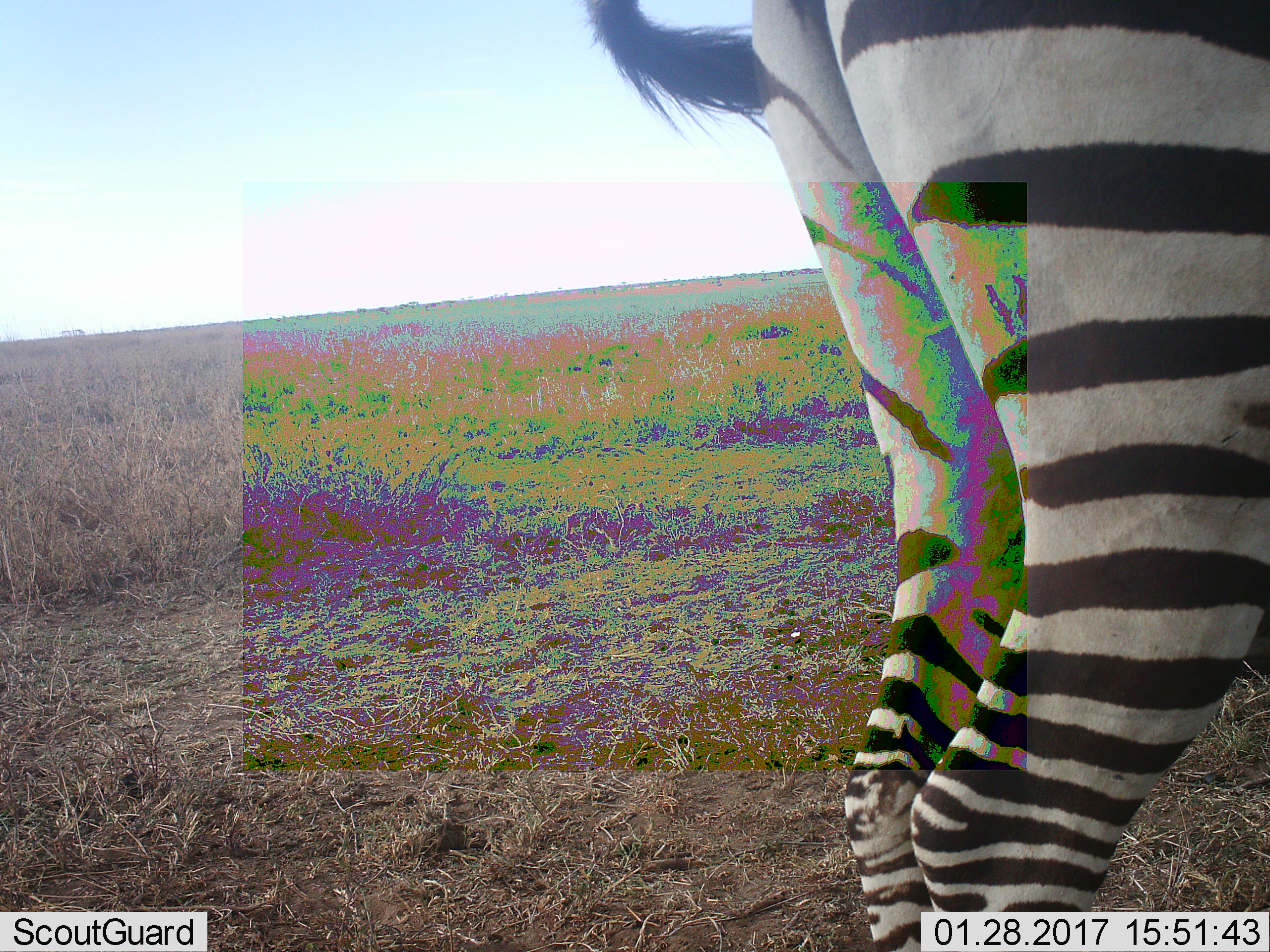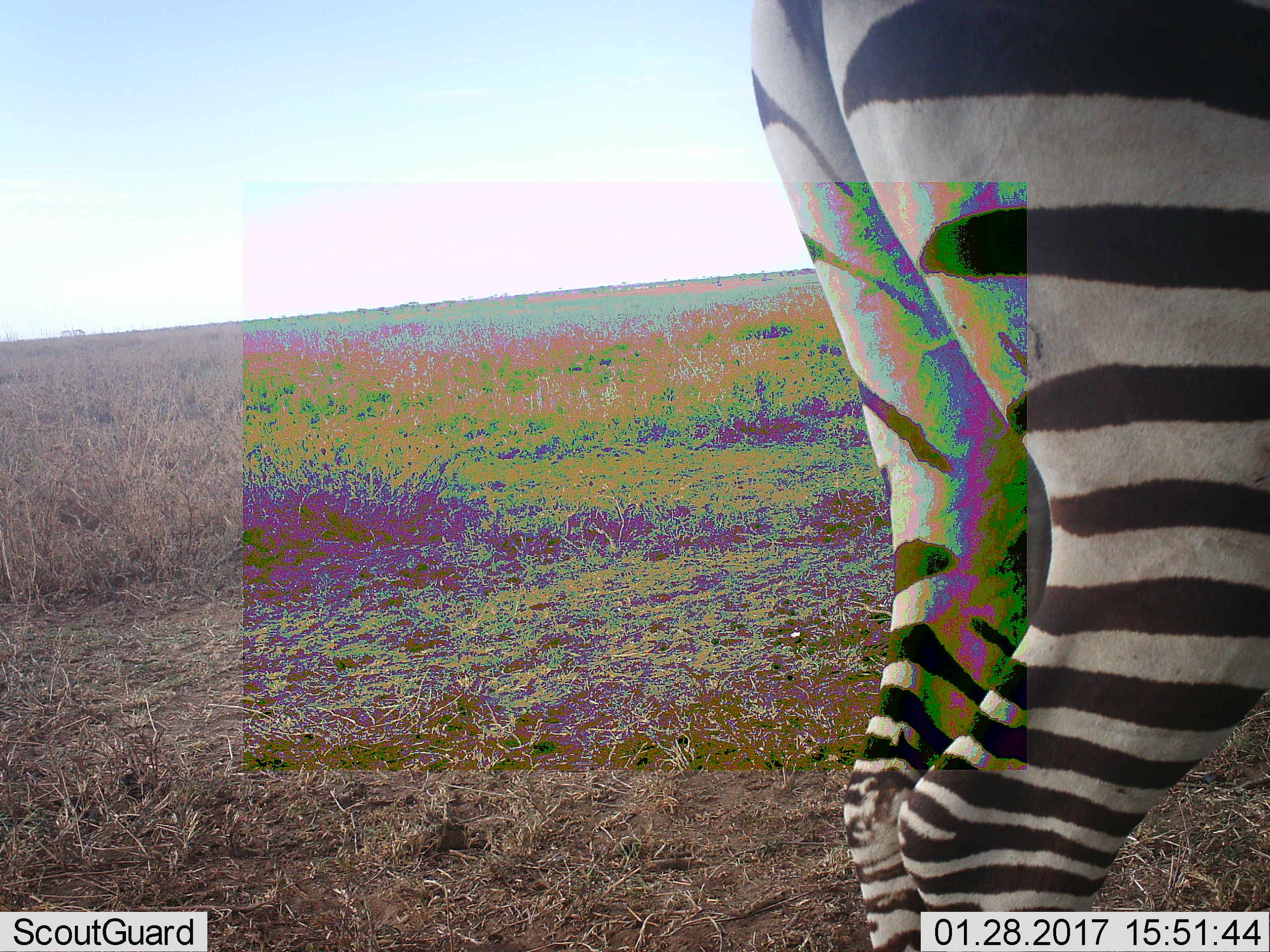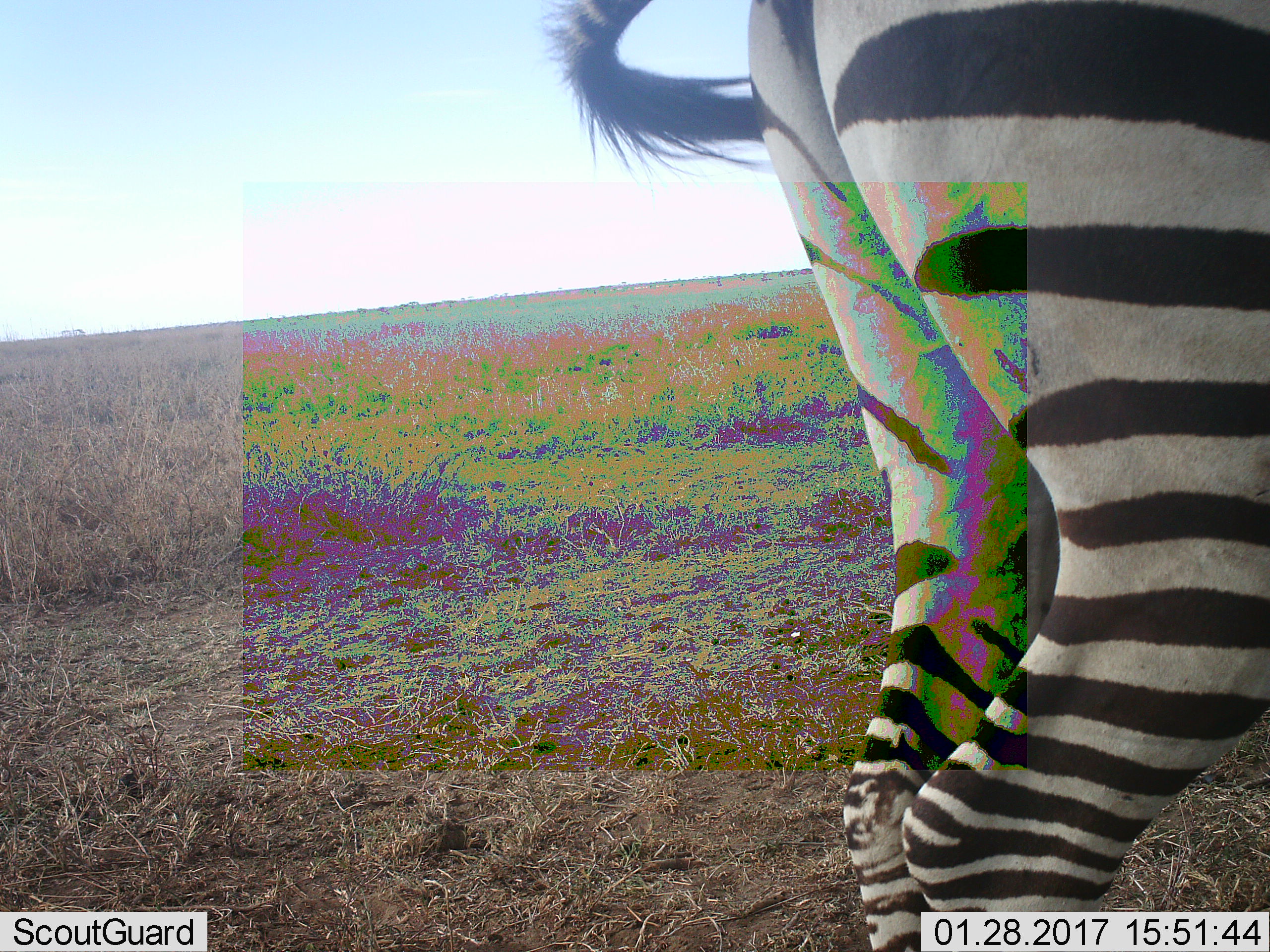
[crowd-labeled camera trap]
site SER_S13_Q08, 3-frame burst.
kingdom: Animalia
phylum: Chordata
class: Mammalia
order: Perissodactyla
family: Equidae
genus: Equus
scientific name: Equus quagga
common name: plains zebra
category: zebraplains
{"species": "zebraplains (plains zebra) (Equus quagga)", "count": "1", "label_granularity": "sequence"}